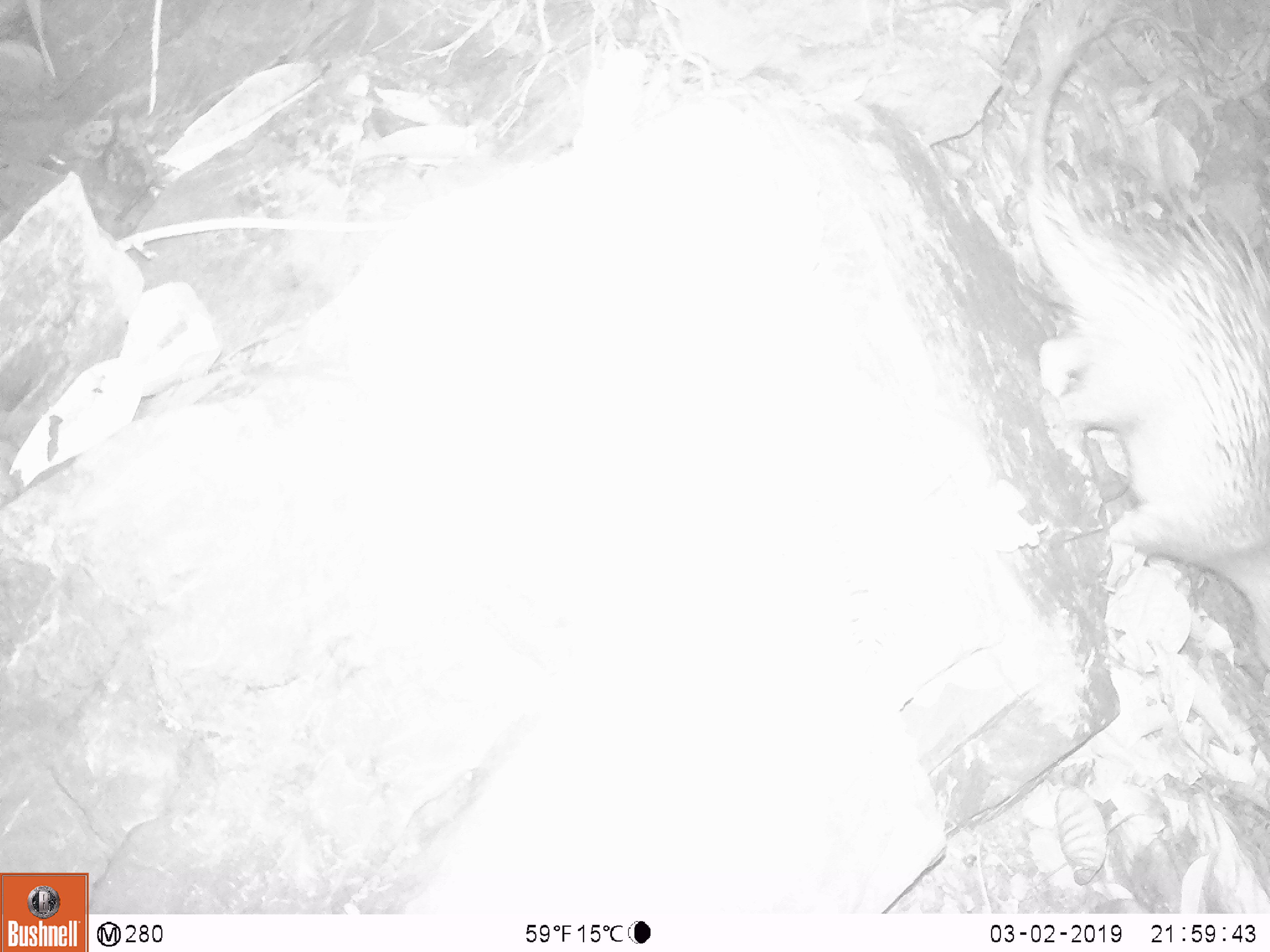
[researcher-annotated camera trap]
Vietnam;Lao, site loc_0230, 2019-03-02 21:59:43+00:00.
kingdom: Animalia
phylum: Chordata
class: Mammalia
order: Rodentia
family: Hystricidae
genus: Atherurus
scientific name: Atherurus macrourus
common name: asiatic brush-tailed porcupine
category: asiatic brush tailed porcupine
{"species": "asiatic brush tailed porcupine (asiatic brush-tailed porcupine) (Atherurus macrourus)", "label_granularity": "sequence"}